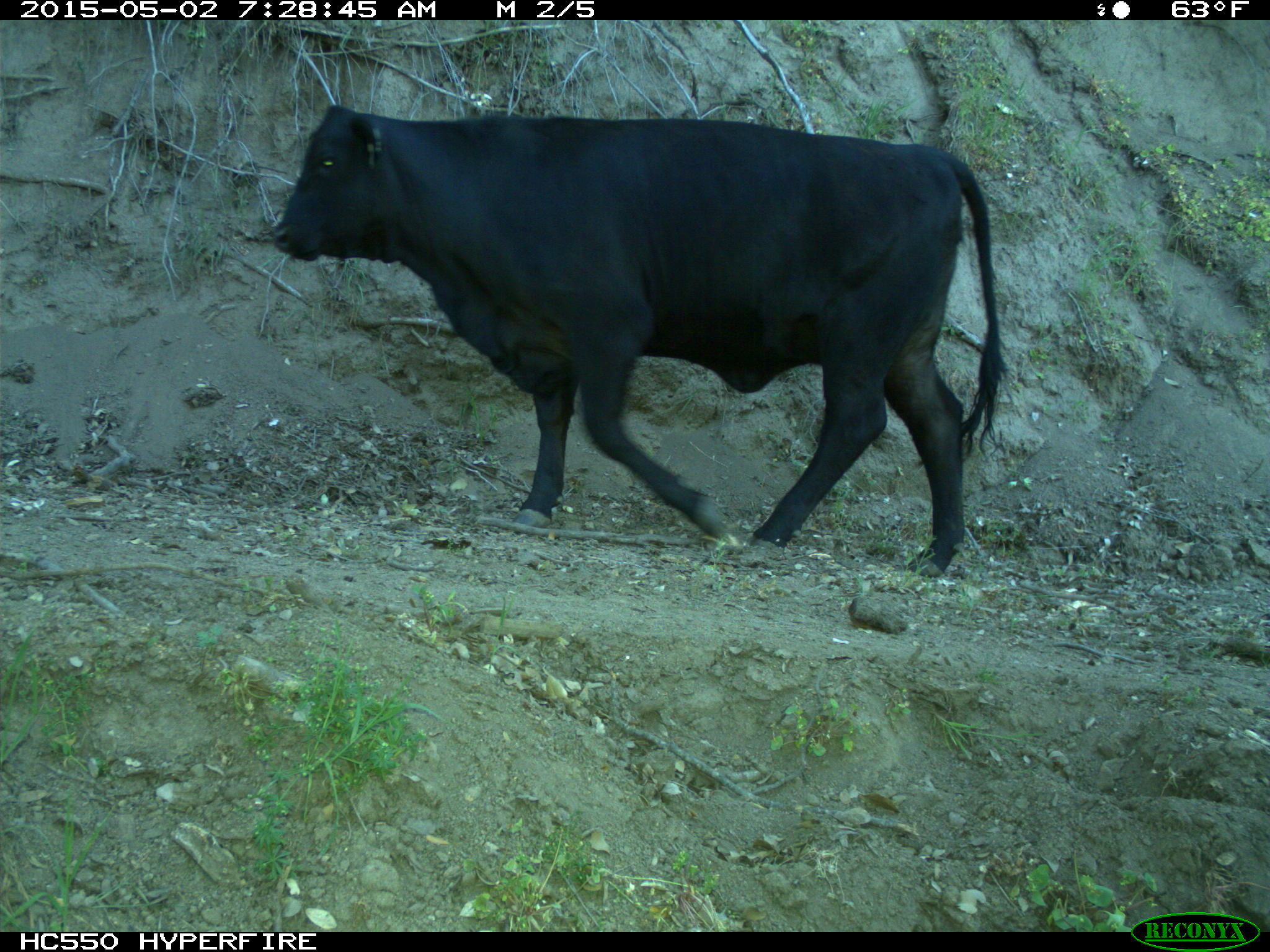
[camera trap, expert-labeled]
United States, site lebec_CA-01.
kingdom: Animalia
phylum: Chordata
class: Mammalia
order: Artiodactyla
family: Bovidae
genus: Bos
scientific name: Bos taurus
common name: domestic cow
Bos taurus (domestic cow).